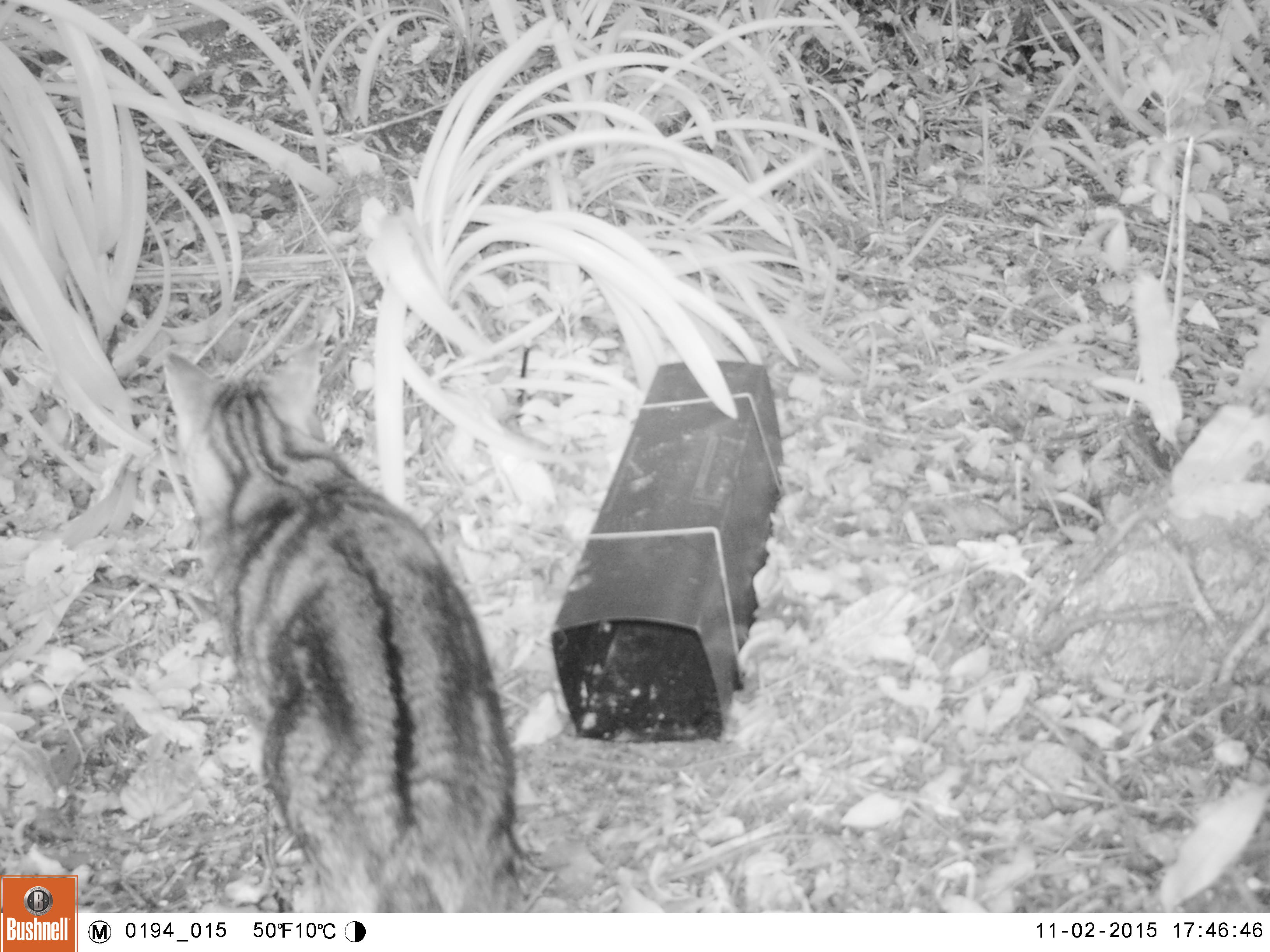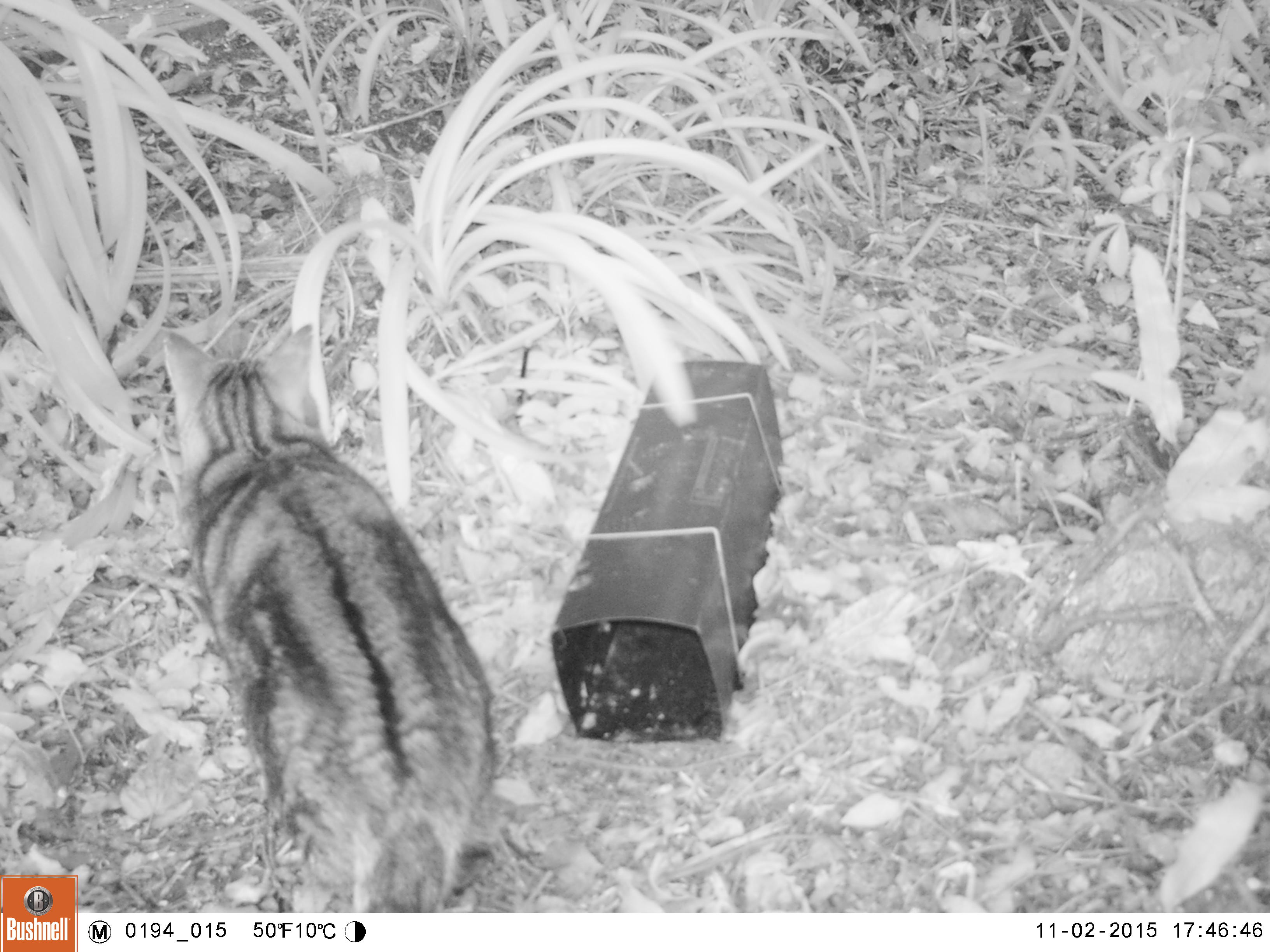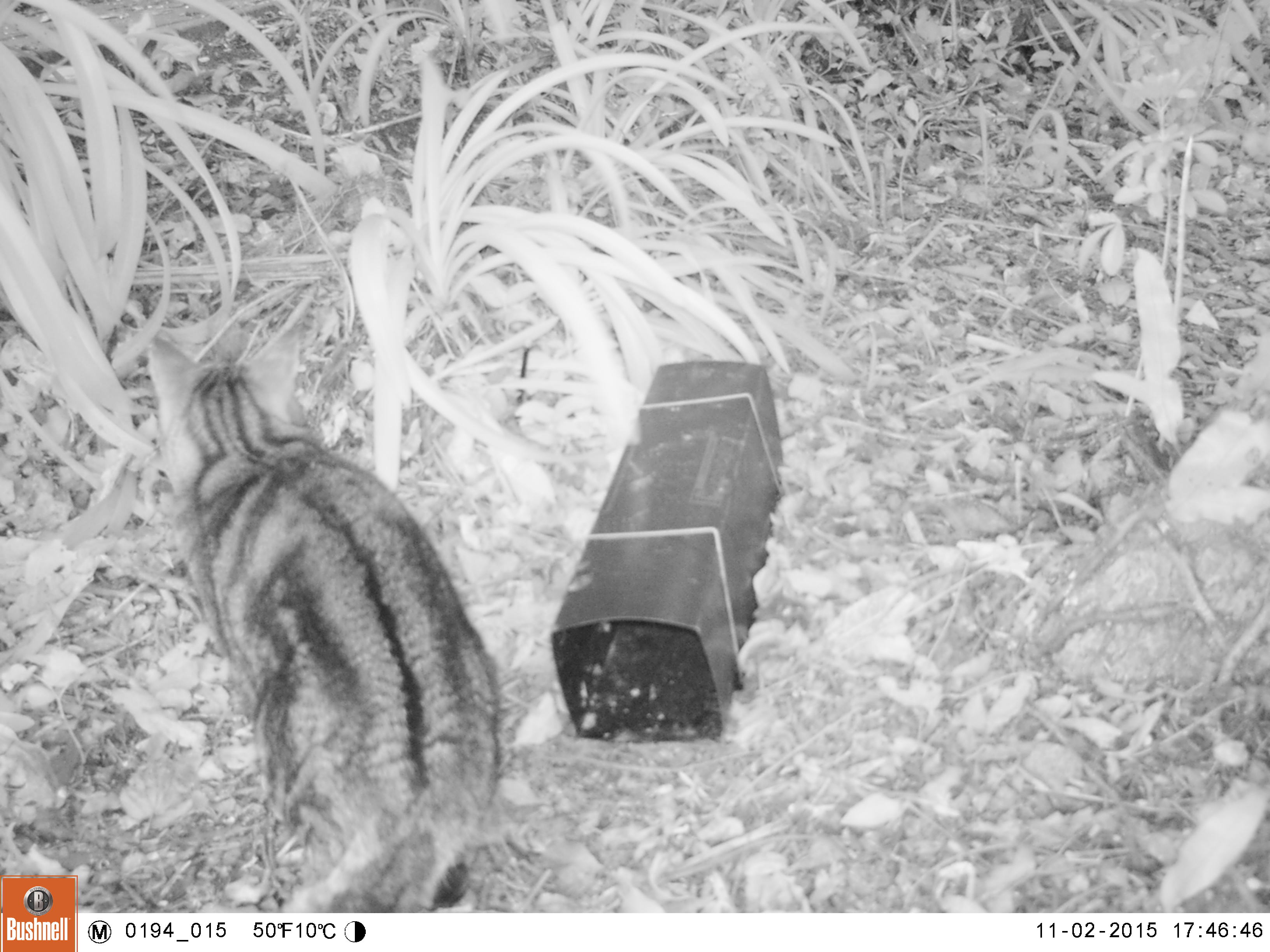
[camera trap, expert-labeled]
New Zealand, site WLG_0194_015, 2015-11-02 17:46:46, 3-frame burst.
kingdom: Animalia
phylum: Chordata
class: Mammalia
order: Carnivora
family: Felidae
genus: Felis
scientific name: Felis catus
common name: domestic cat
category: cat